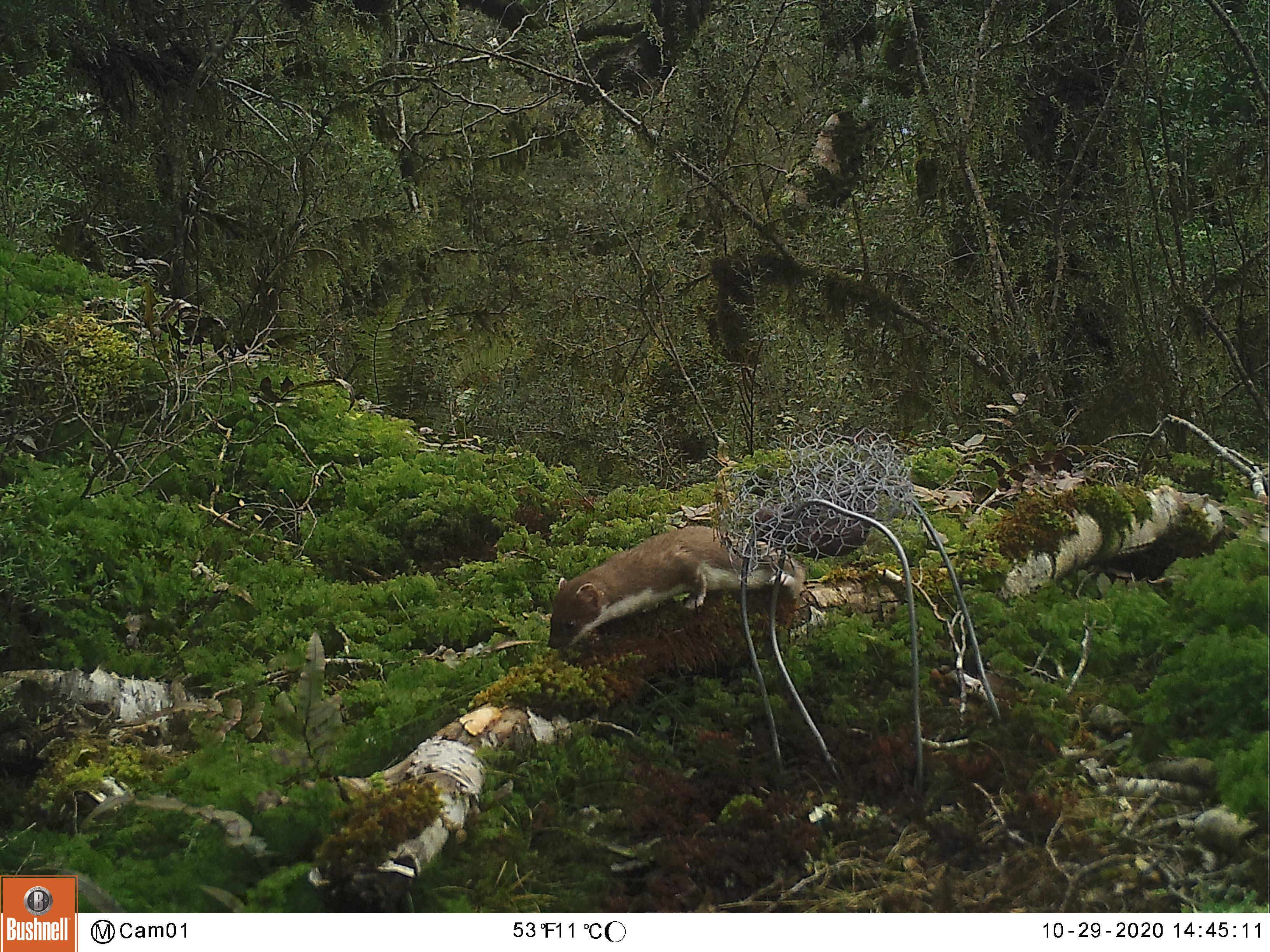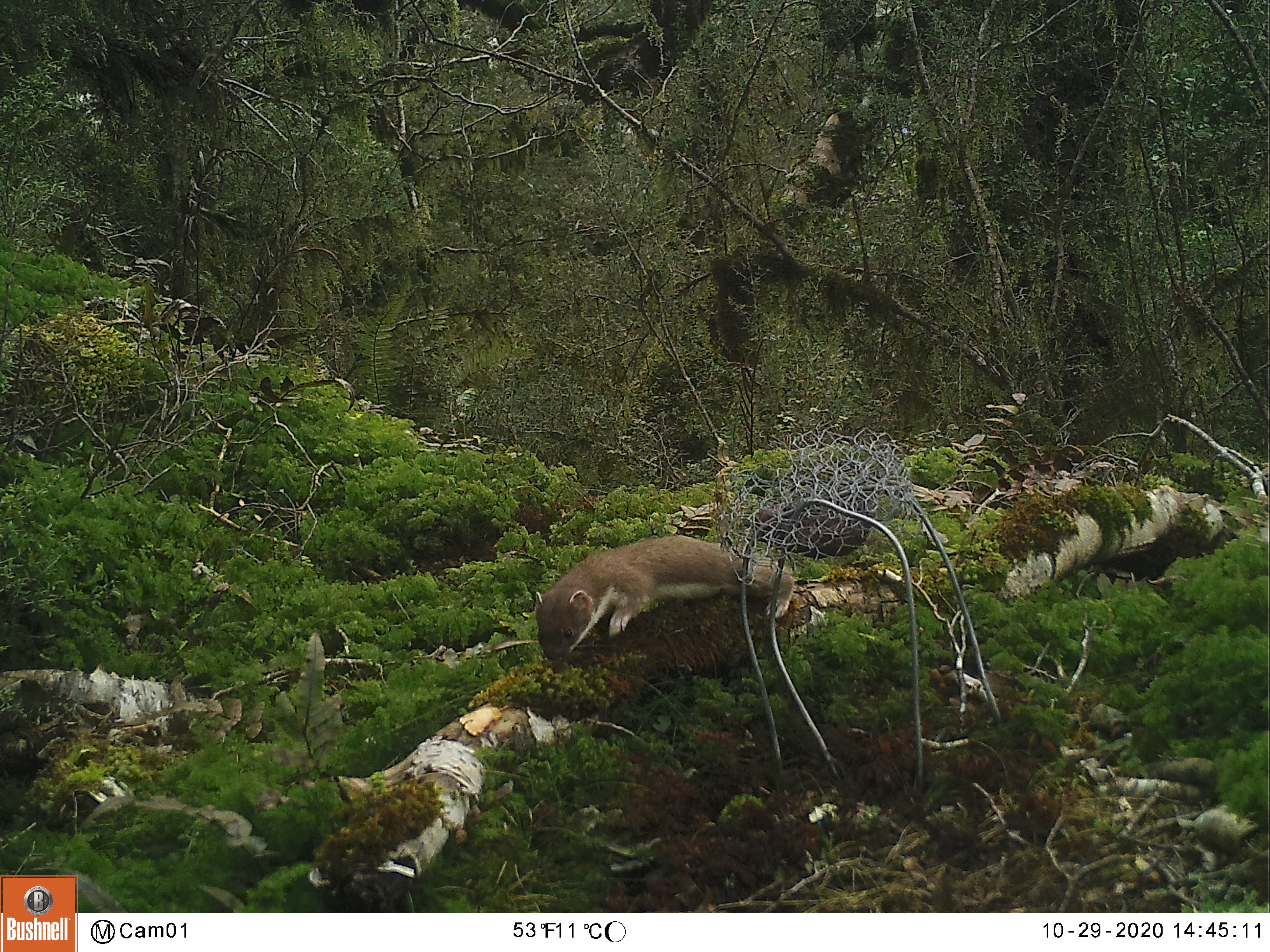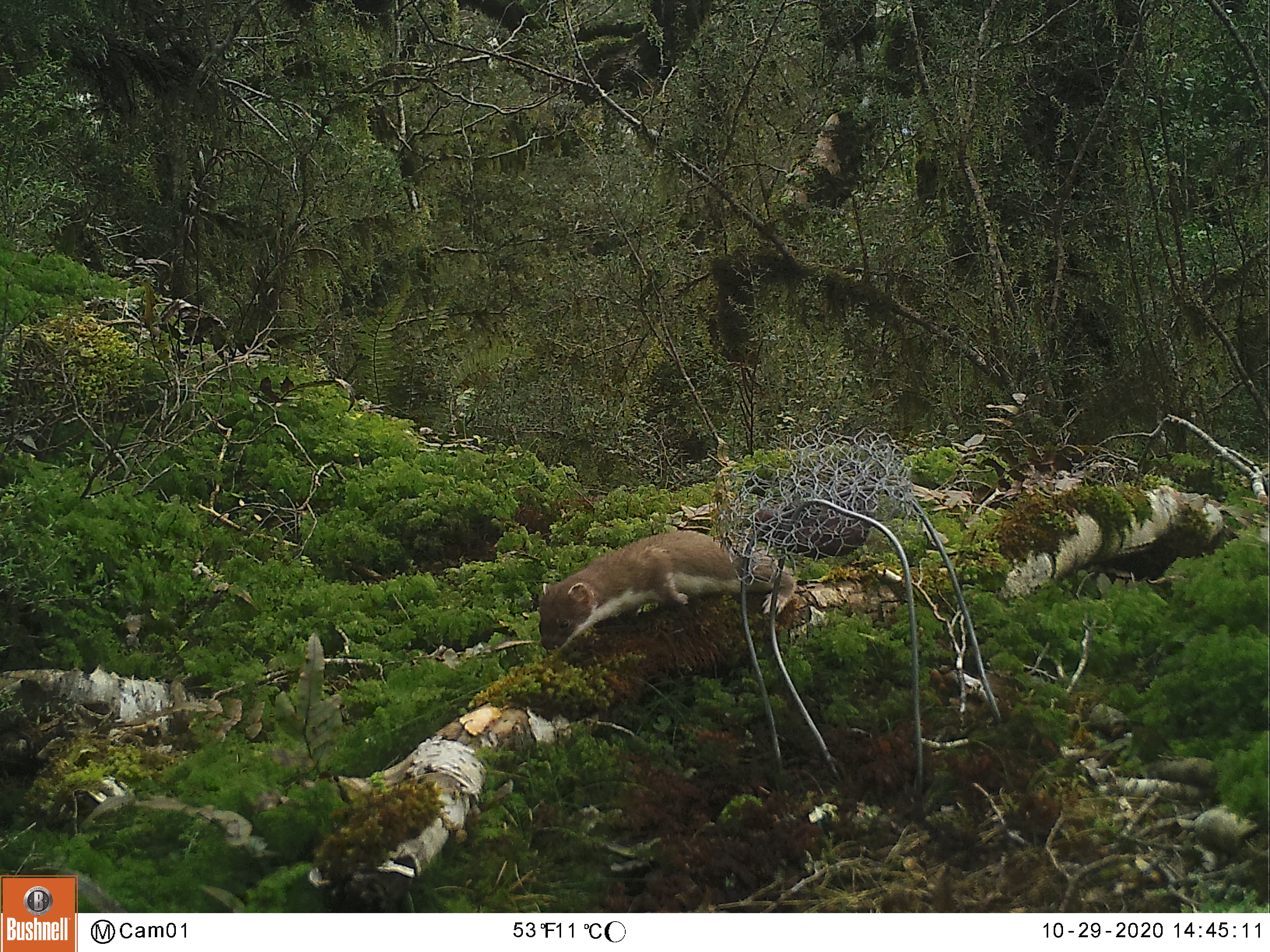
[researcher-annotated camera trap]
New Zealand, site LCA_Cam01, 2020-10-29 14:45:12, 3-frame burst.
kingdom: Animalia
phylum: Chordata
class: Mammalia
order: Carnivora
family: Mustelidae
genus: Mustela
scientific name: Mustela erminea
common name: stoat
Stoat (Mustela erminea).